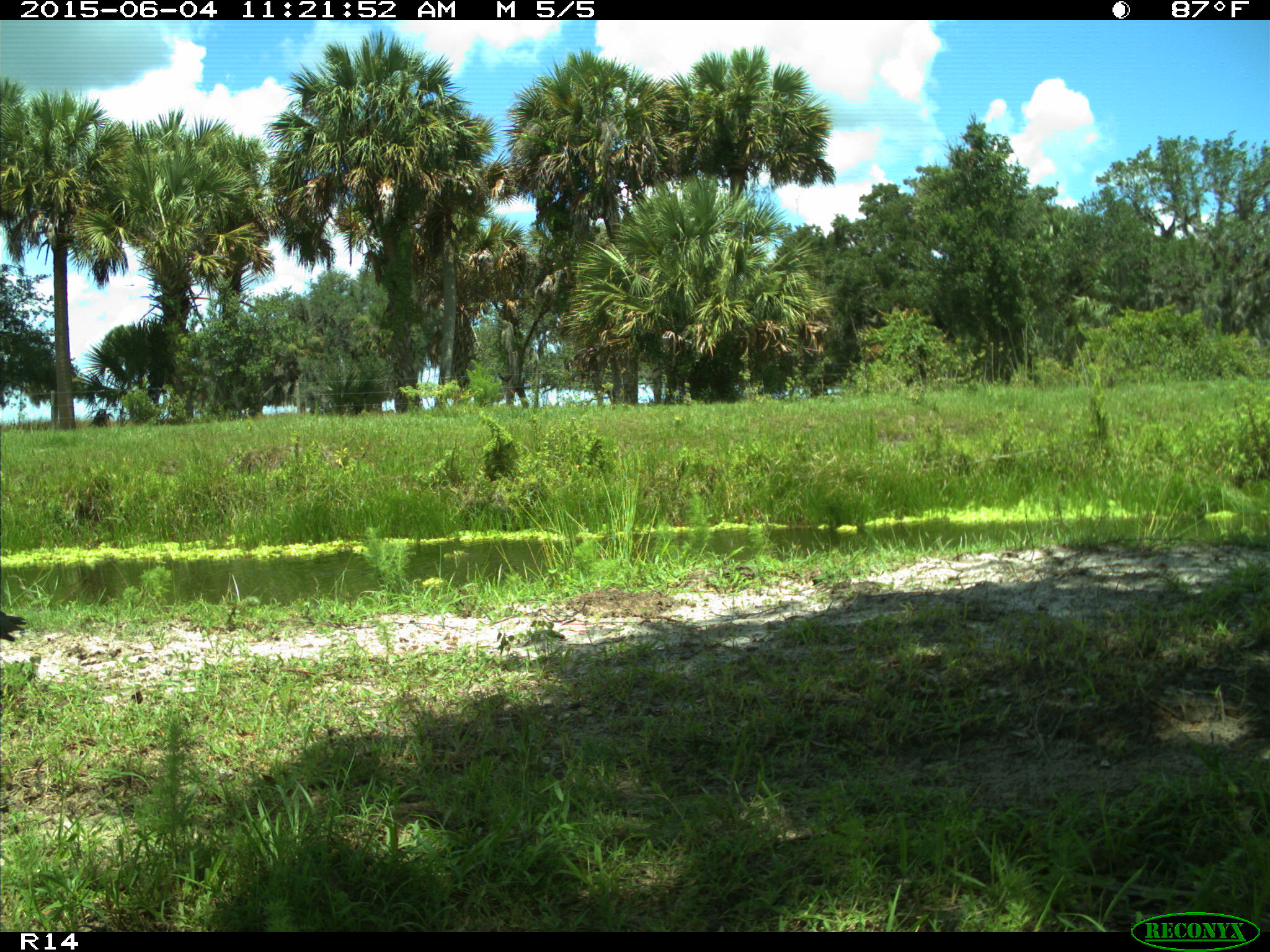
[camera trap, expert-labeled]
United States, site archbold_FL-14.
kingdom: Animalia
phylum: Chordata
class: Aves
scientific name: Aves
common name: birds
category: unidentified bird